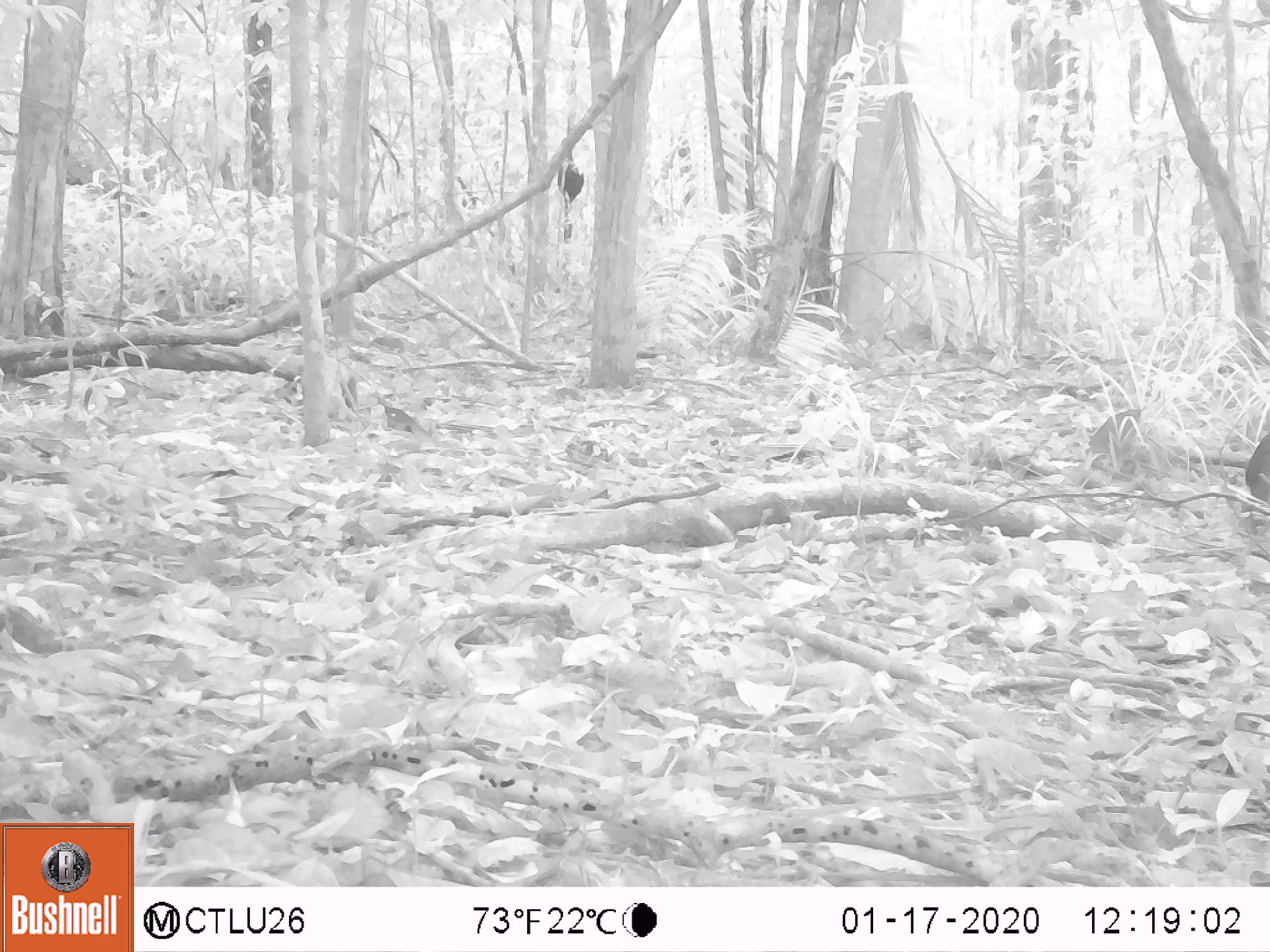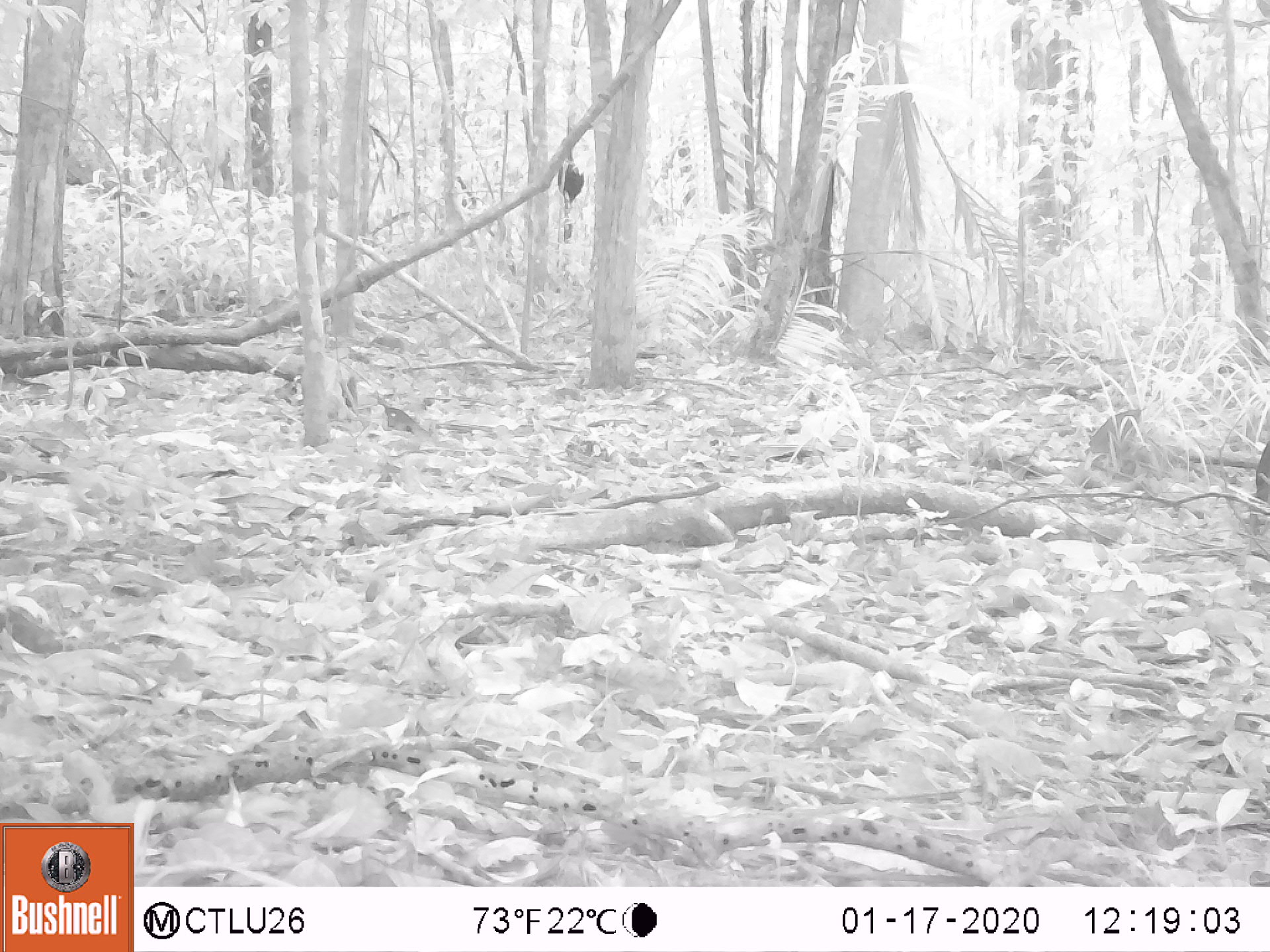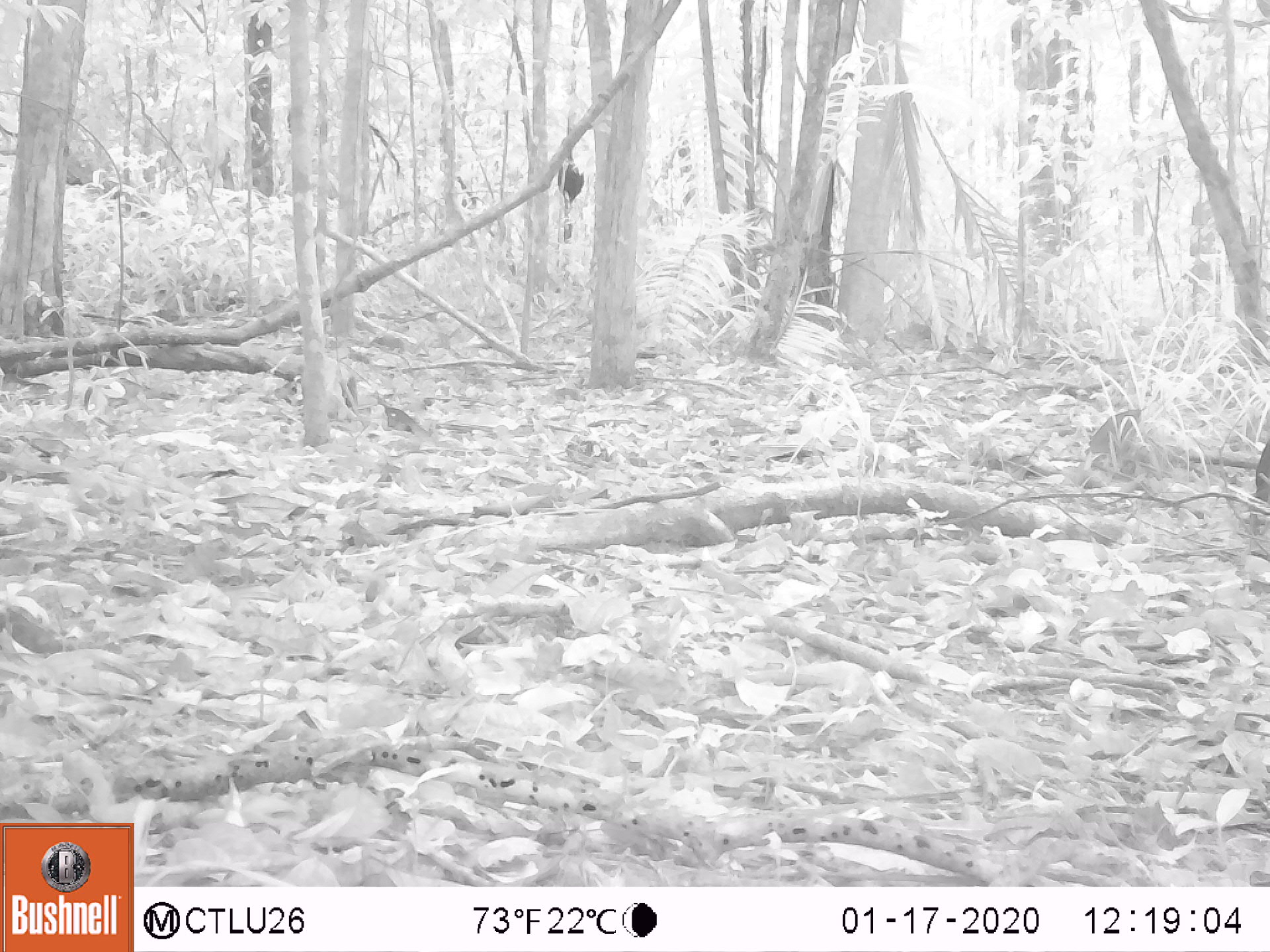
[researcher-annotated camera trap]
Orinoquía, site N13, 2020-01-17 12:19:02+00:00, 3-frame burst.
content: unidentified animal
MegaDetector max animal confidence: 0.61